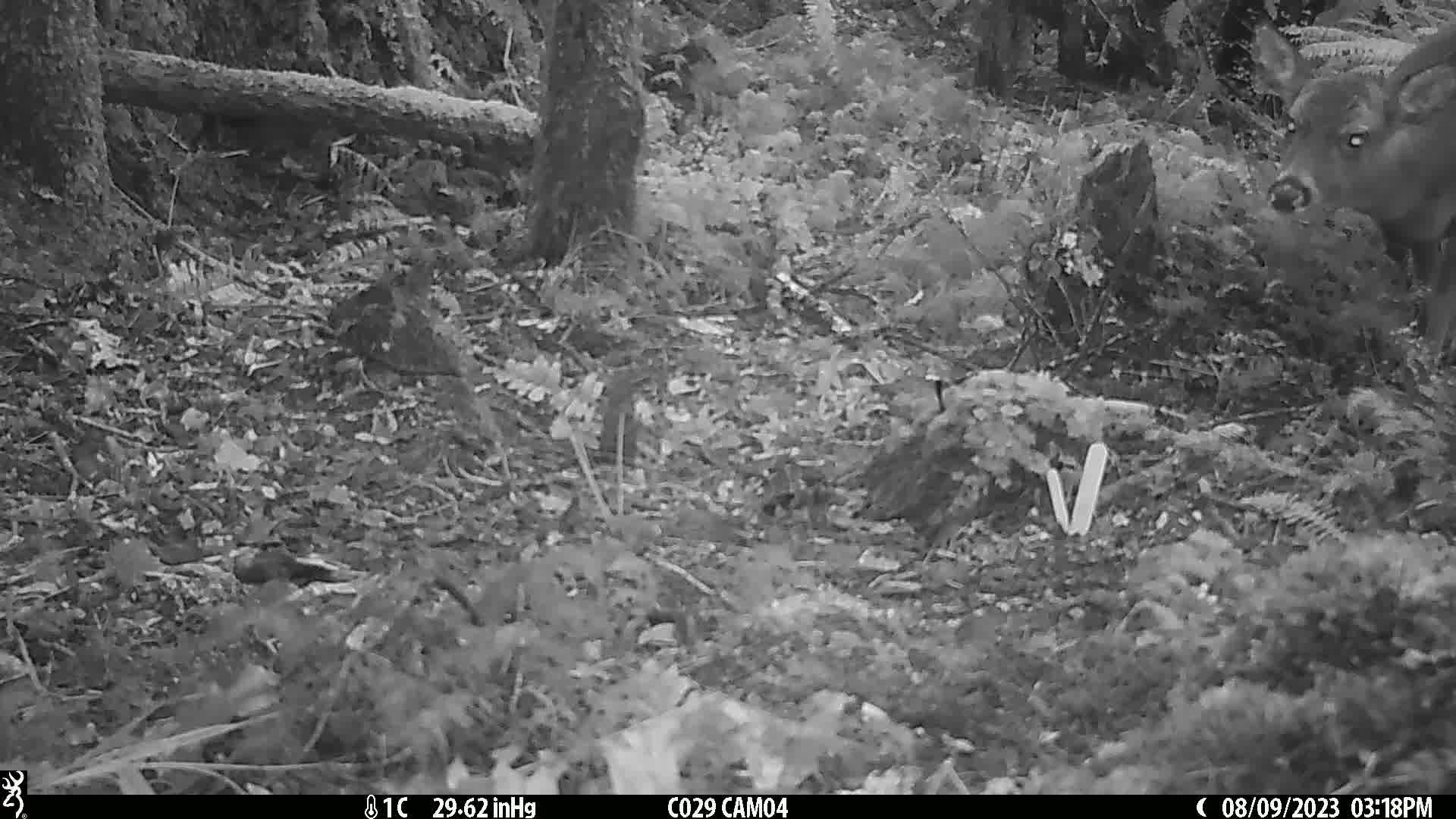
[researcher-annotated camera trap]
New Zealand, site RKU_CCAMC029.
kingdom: Animalia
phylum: Chordata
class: Mammalia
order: Artiodactyla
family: Cervidae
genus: Odocoileus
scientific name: Odocoileus virginianus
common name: white-tailed deer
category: white tailed deer